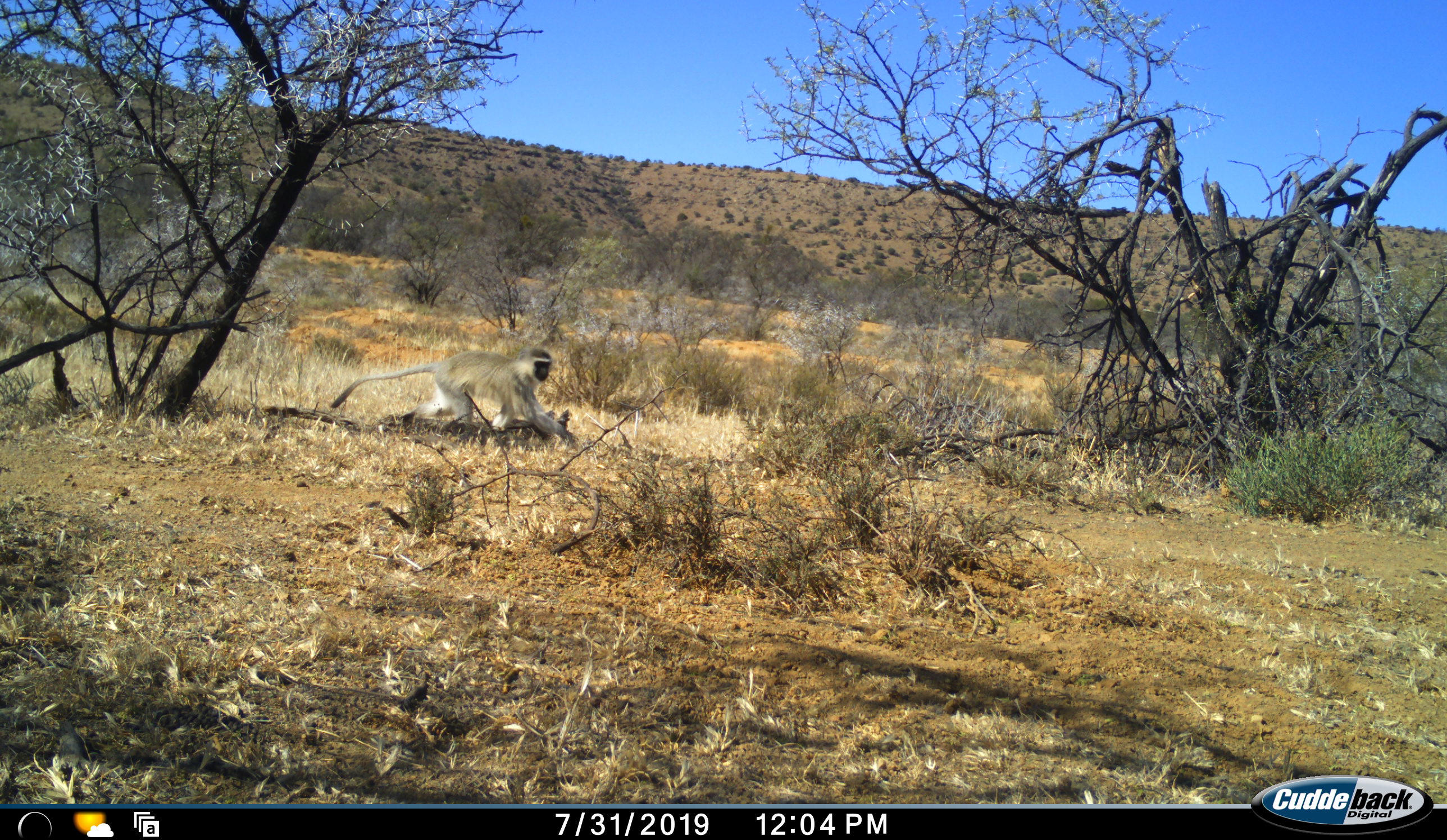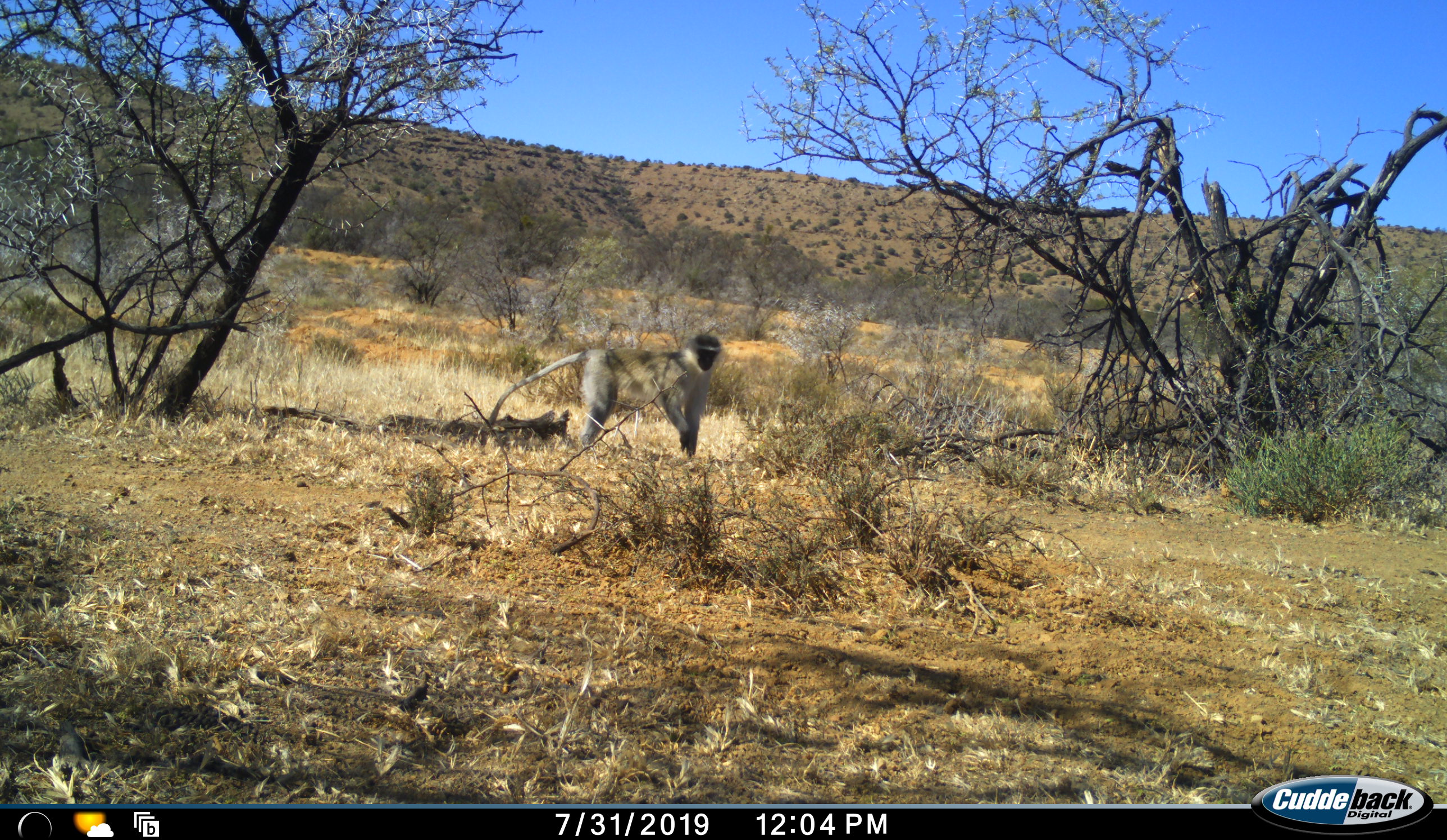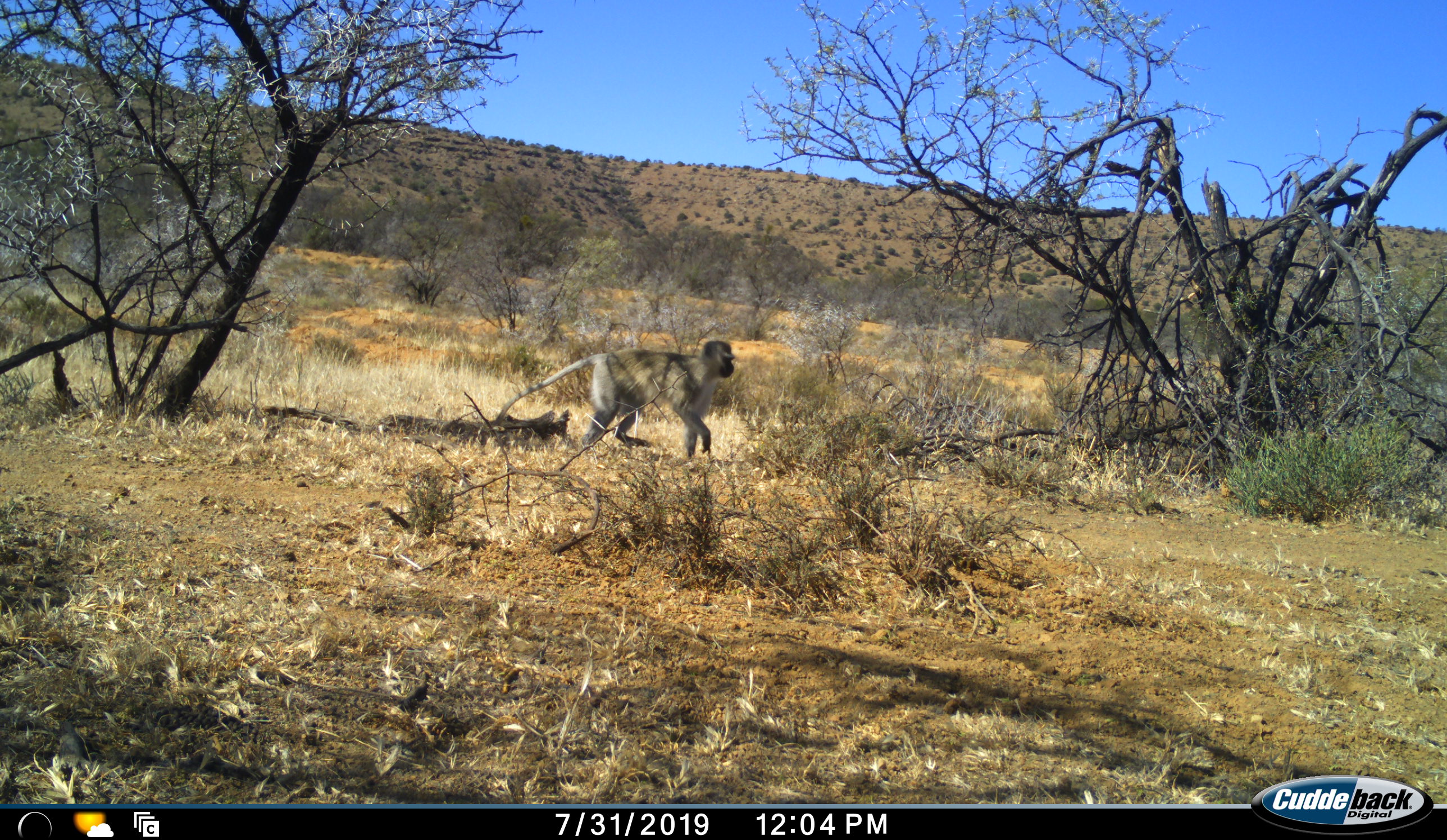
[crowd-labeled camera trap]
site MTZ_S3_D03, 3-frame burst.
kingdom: Animalia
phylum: Chordata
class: Mammalia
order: Primates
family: Cercopithecidae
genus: Chlorocebus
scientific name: Chlorocebus pygerythrus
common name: vervet monkey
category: monkeyvervet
Monkeyvervet (vervet monkey) (Chlorocebus pygerythrus), count 1. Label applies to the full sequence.